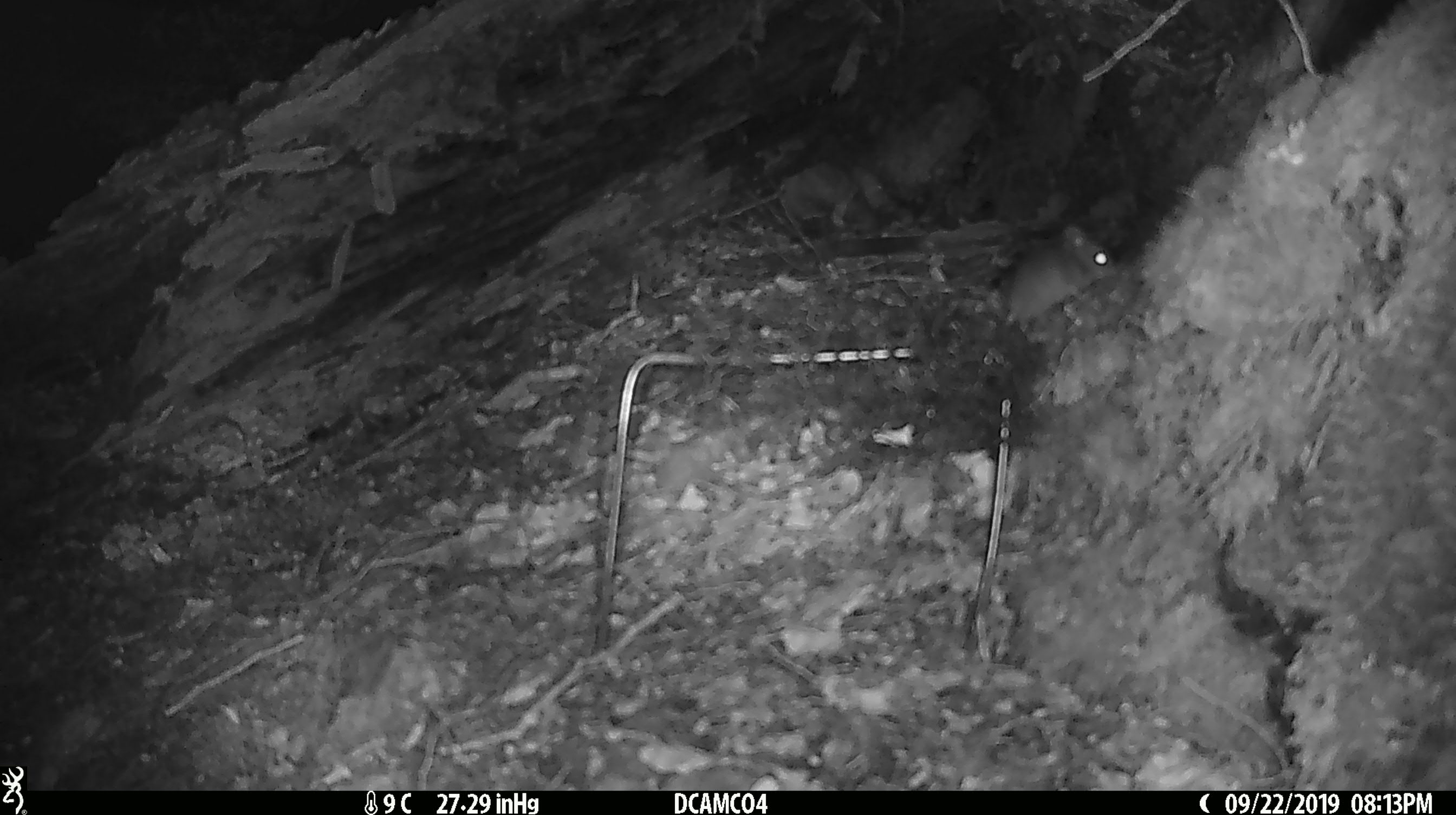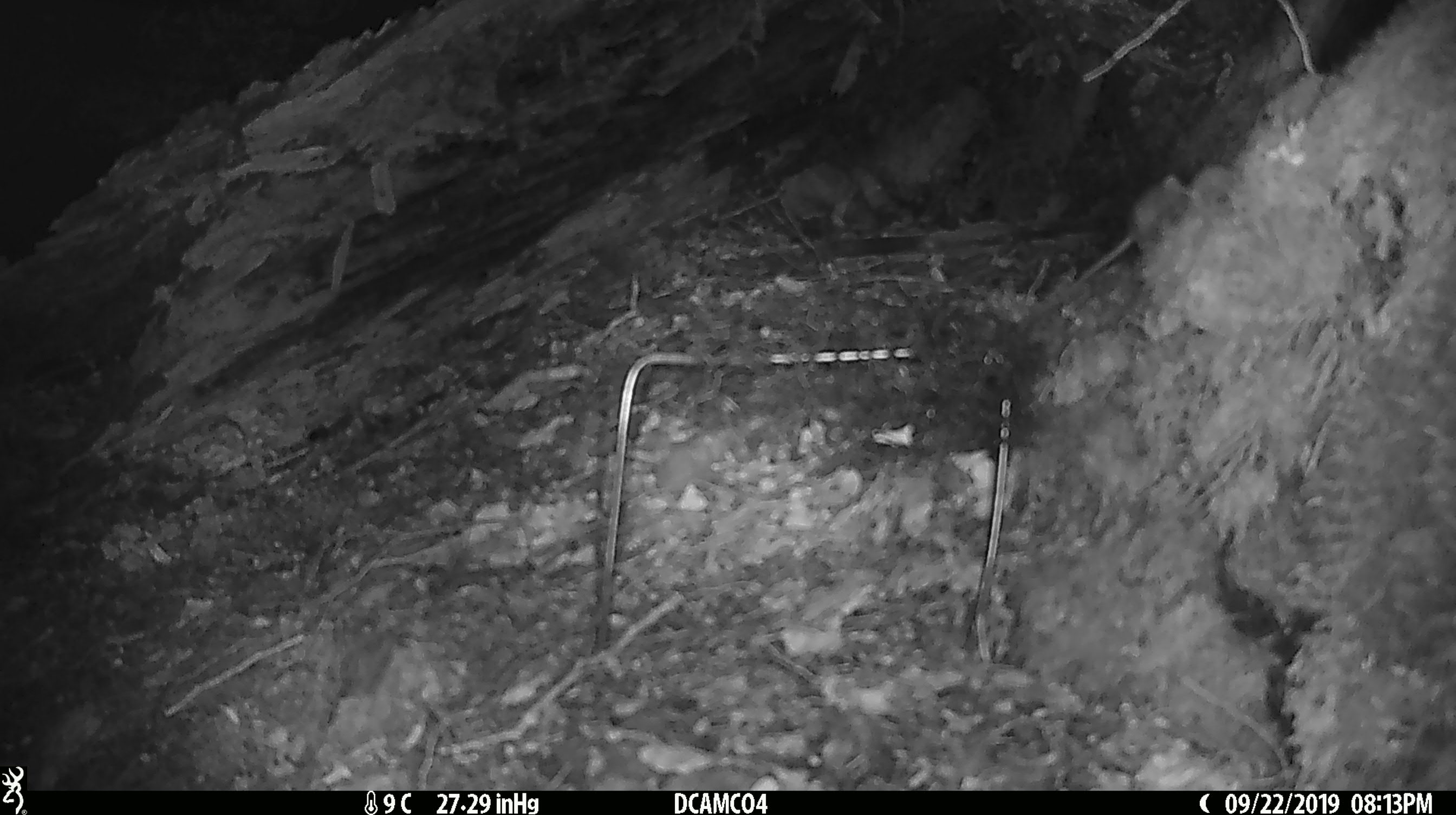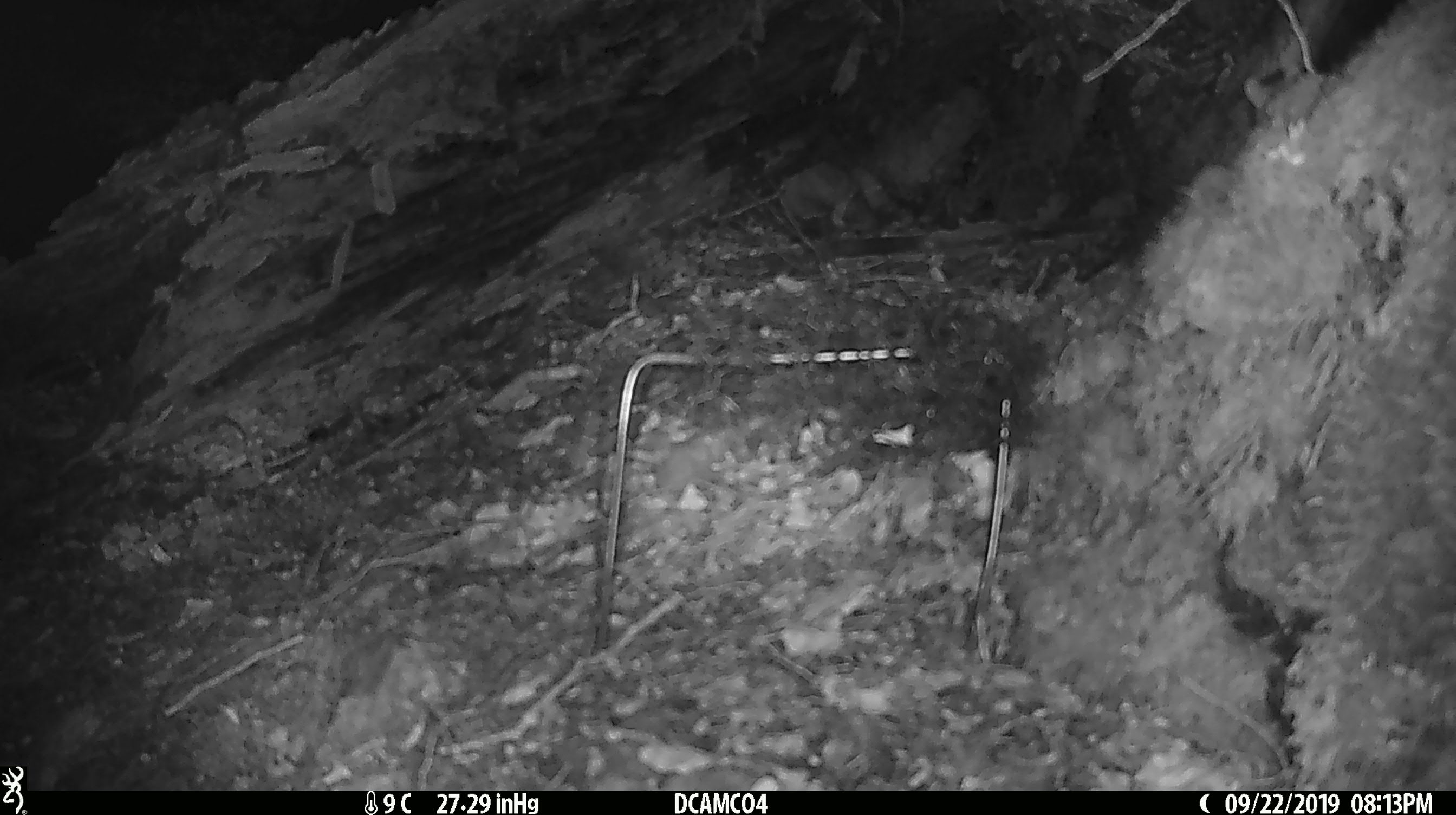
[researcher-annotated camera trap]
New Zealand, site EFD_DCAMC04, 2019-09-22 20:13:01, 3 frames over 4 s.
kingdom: Animalia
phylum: Chordata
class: Mammalia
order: Rodentia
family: Muridae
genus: Mus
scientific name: Mus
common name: mouse